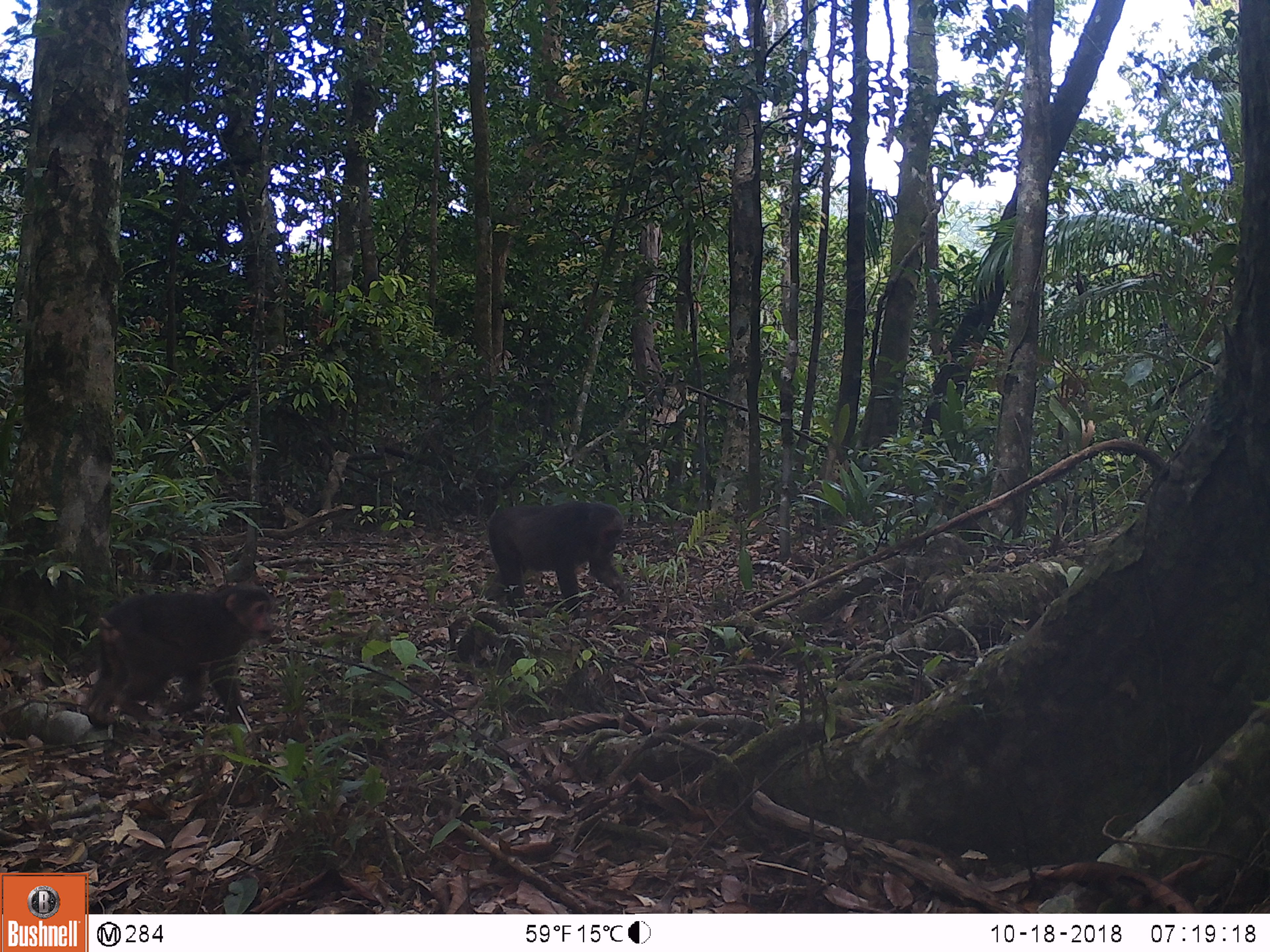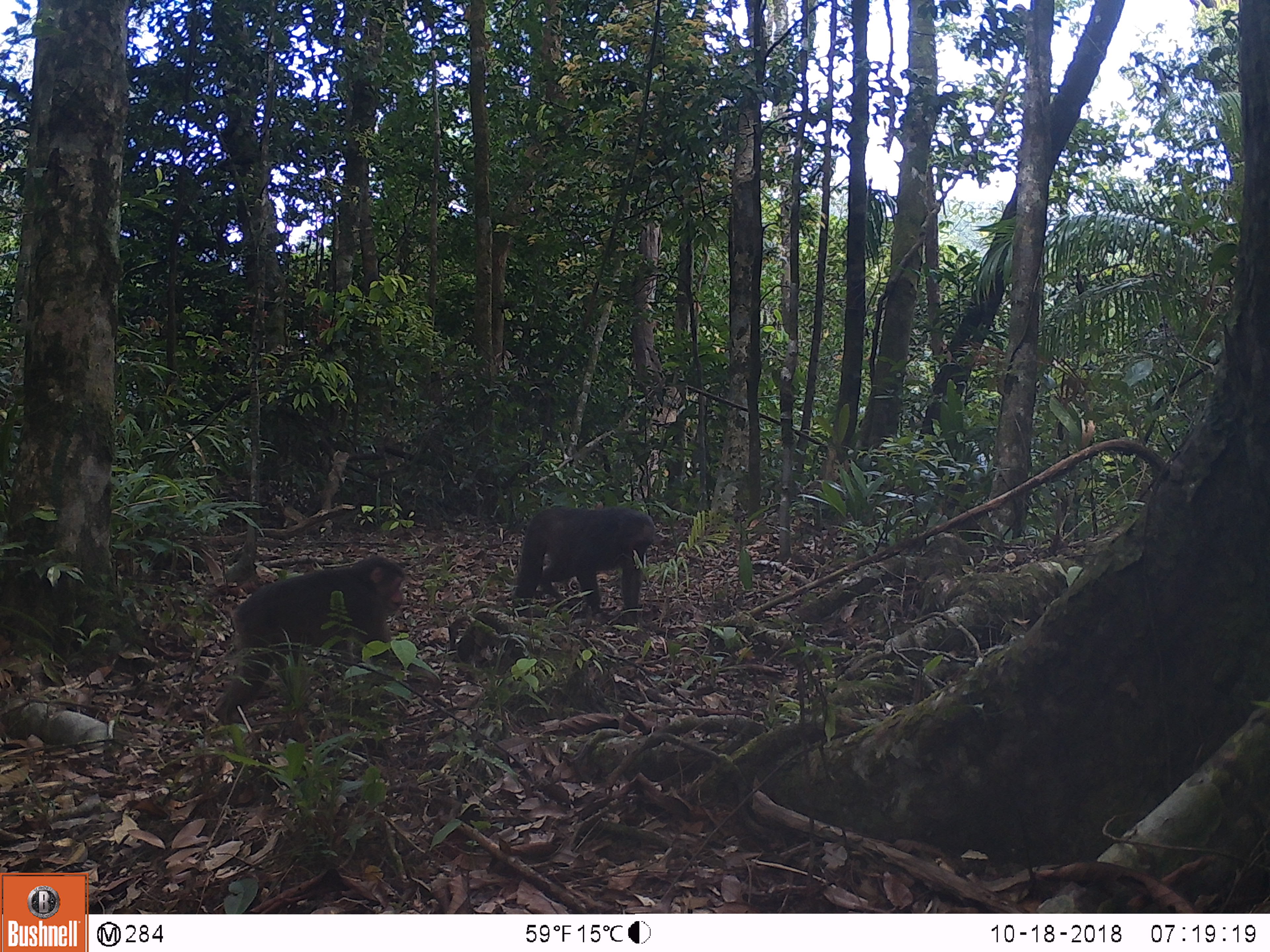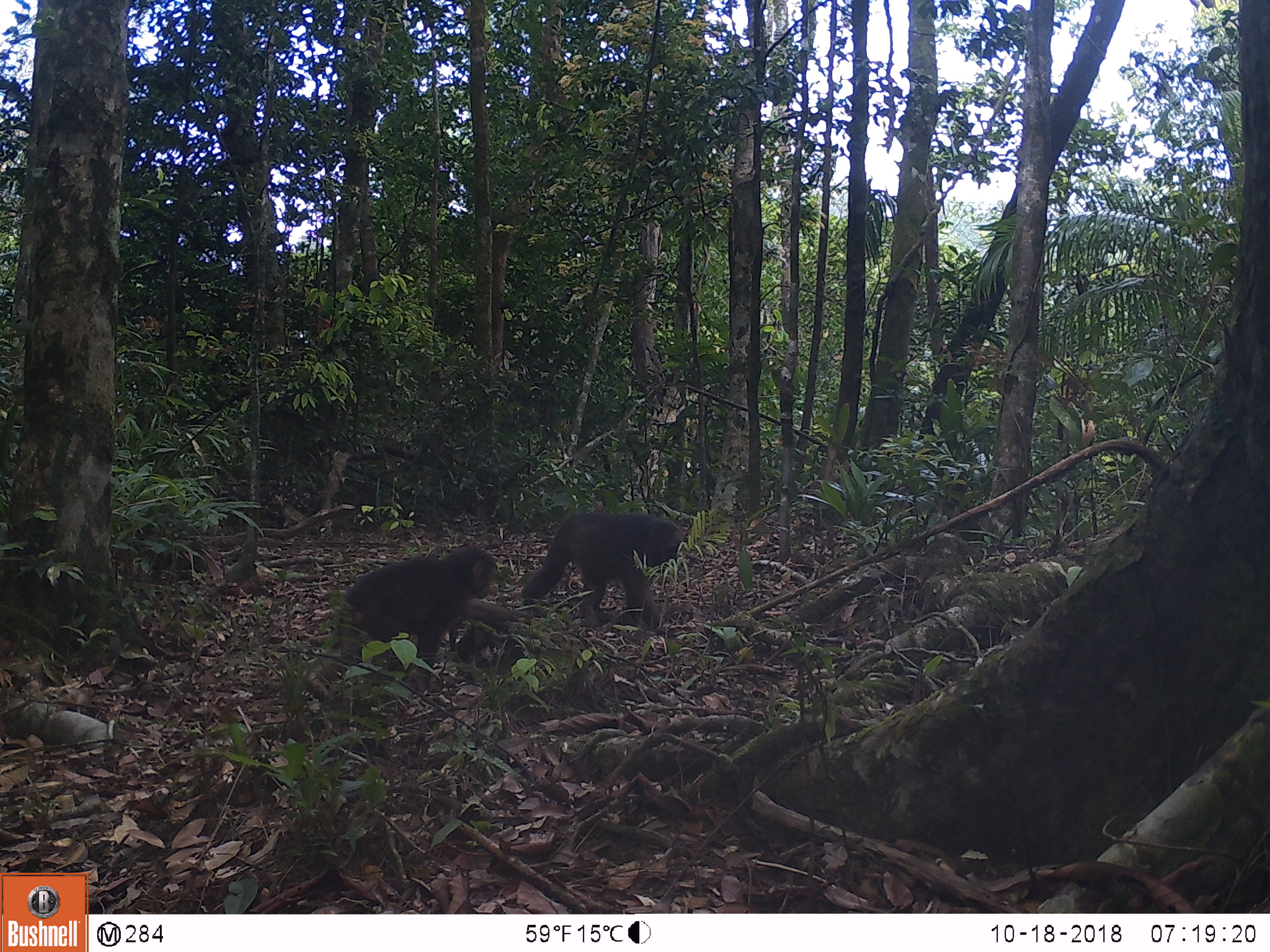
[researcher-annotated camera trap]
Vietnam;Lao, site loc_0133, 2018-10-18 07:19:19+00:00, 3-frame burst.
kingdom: Animalia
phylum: Chordata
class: Mammalia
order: Primates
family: Cercopithecidae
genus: Macaca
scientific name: Macaca arctoides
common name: stump-tailed macaque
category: stump tailed macaque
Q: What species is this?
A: Stump tailed macaque (stump-tailed macaque) (Macaca arctoides).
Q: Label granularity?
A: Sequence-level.